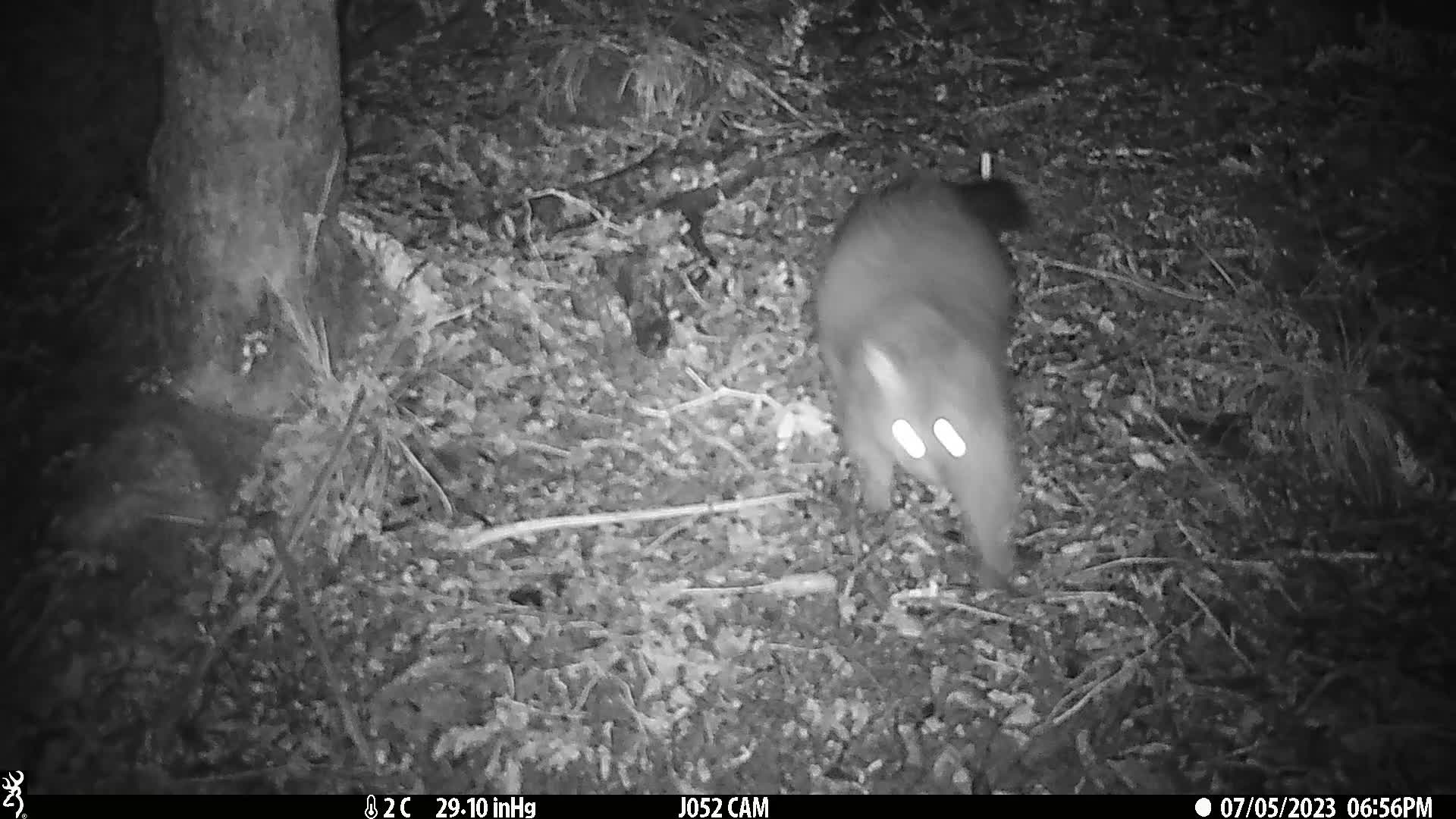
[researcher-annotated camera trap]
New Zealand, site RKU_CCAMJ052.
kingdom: Animalia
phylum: Chordata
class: Mammalia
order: Diprotodontia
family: Phalangeridae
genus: Trichosurus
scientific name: Trichosurus vulpecula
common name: common brushtail possum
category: possum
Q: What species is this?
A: Possum (common brushtail possum) (Trichosurus vulpecula).